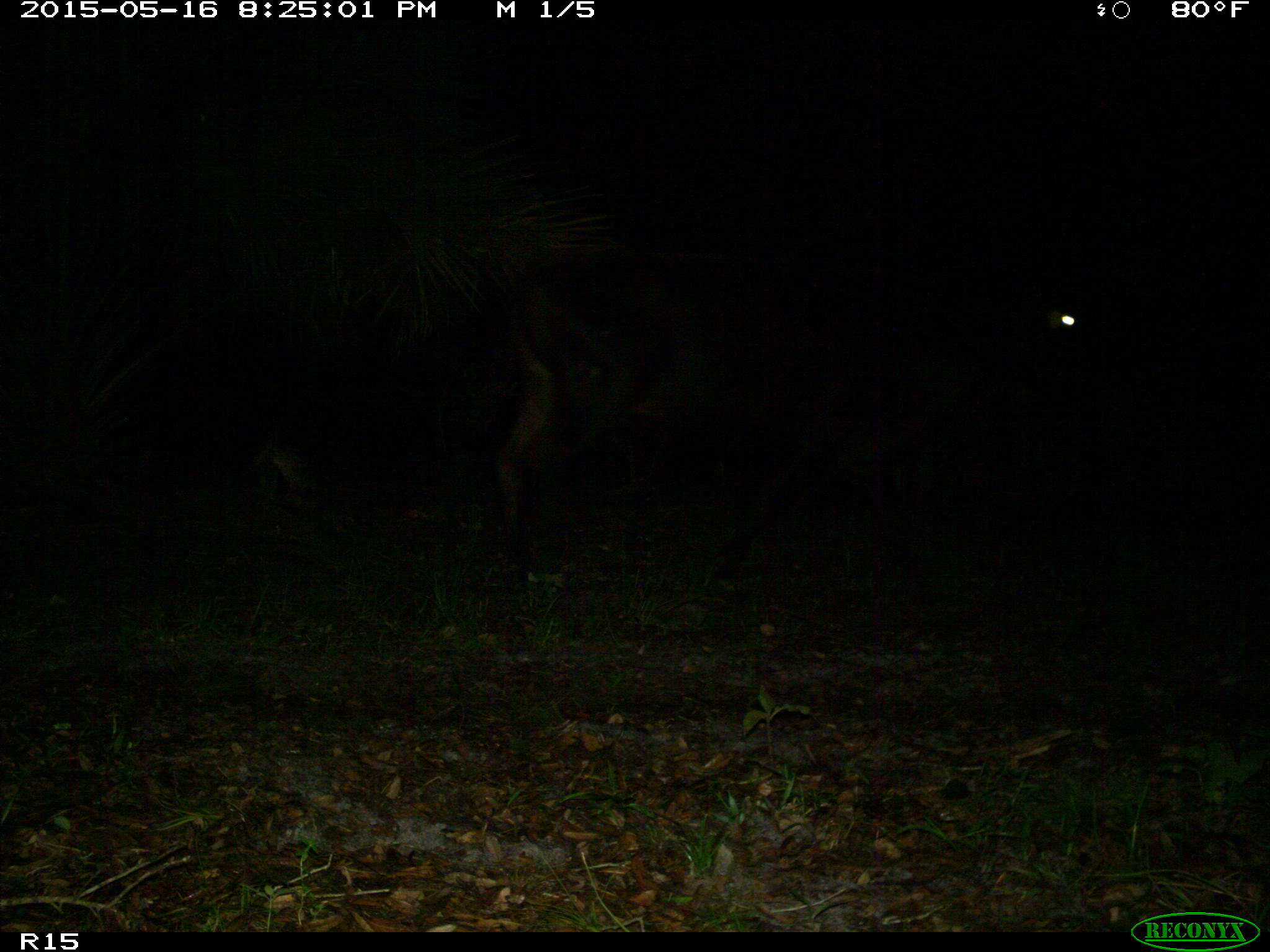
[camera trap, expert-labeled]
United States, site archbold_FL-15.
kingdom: Animalia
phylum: Chordata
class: Mammalia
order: Artiodactyla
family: Bovidae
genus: Bos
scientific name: Bos taurus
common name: domestic cow